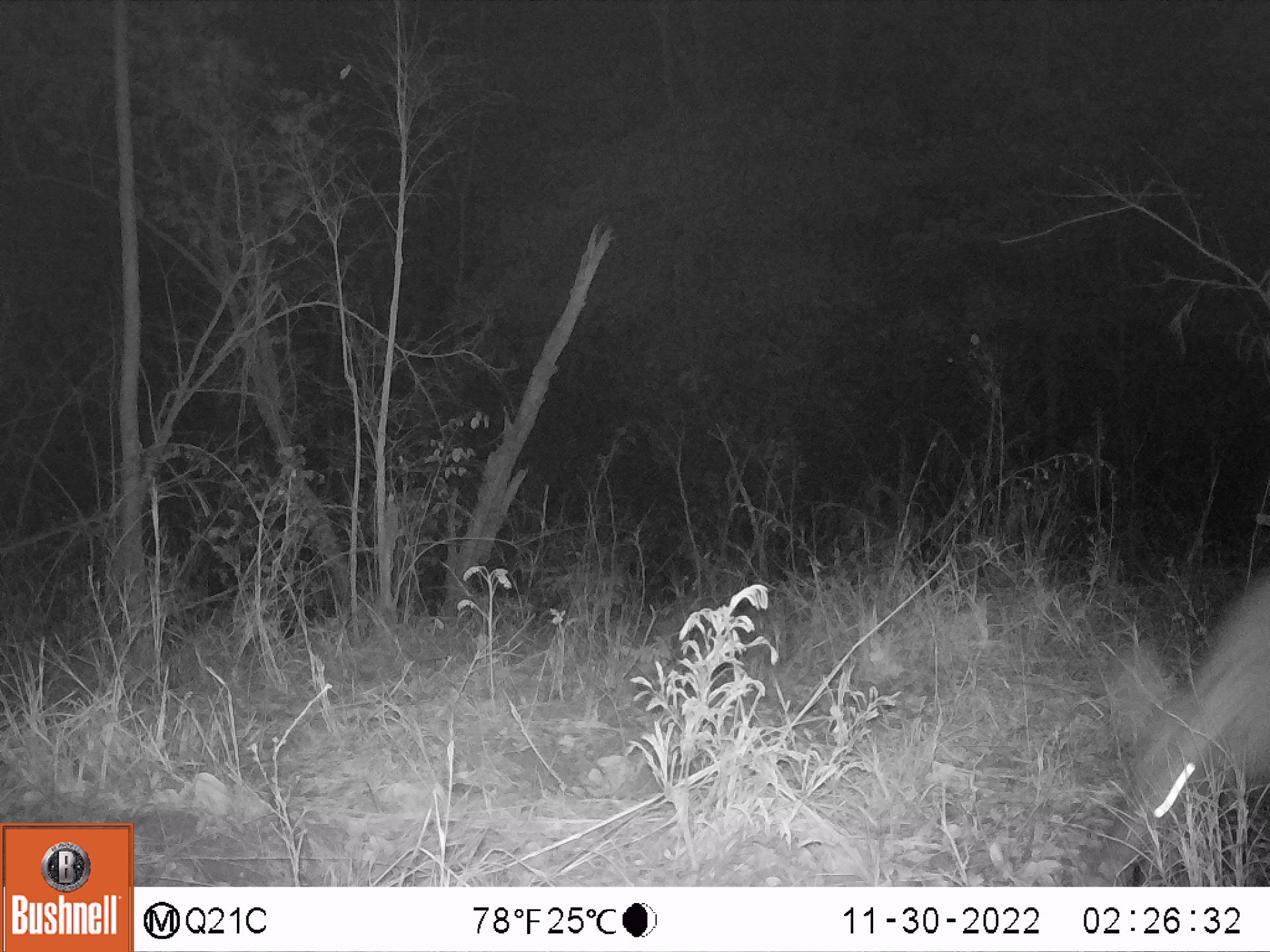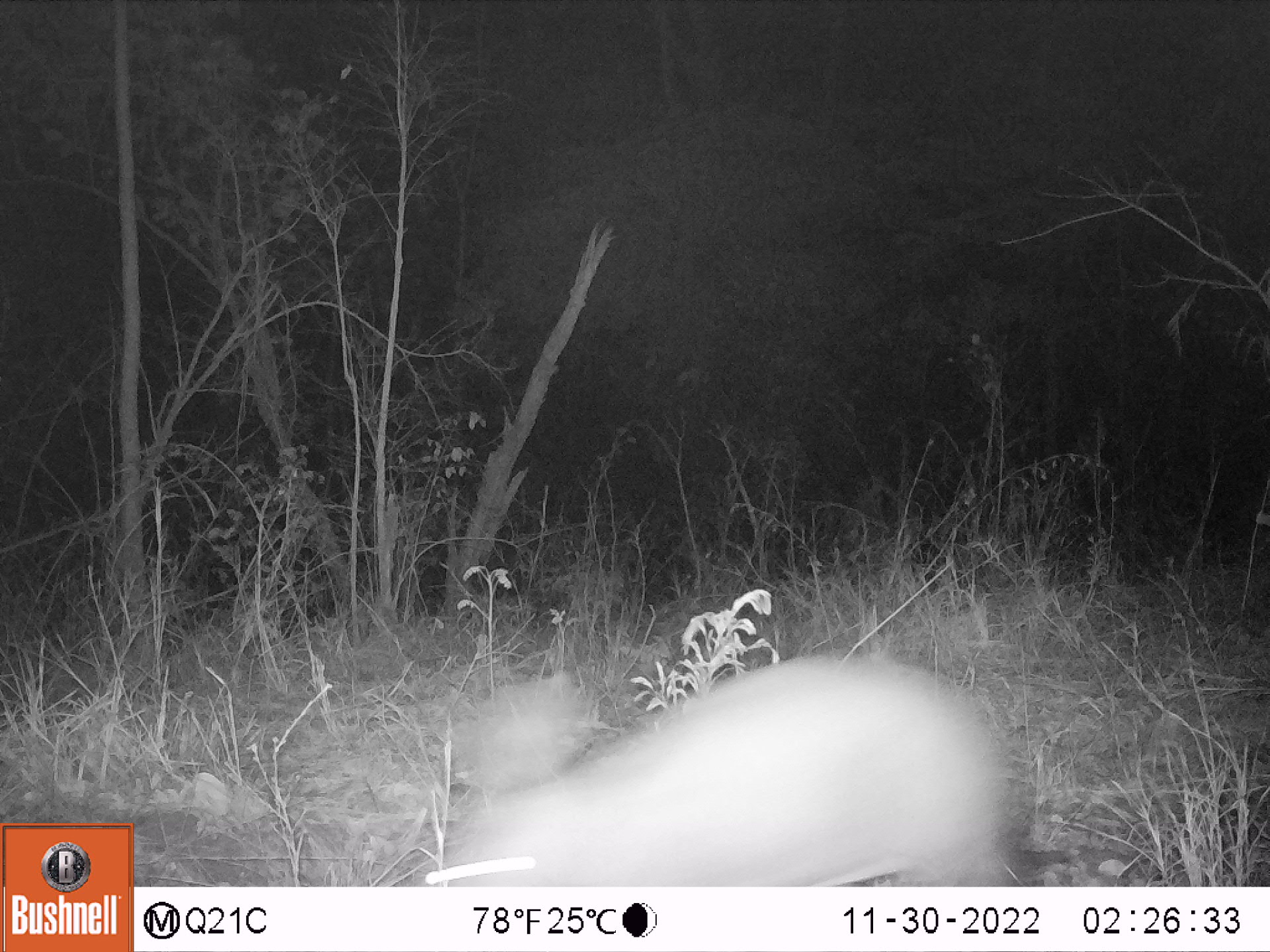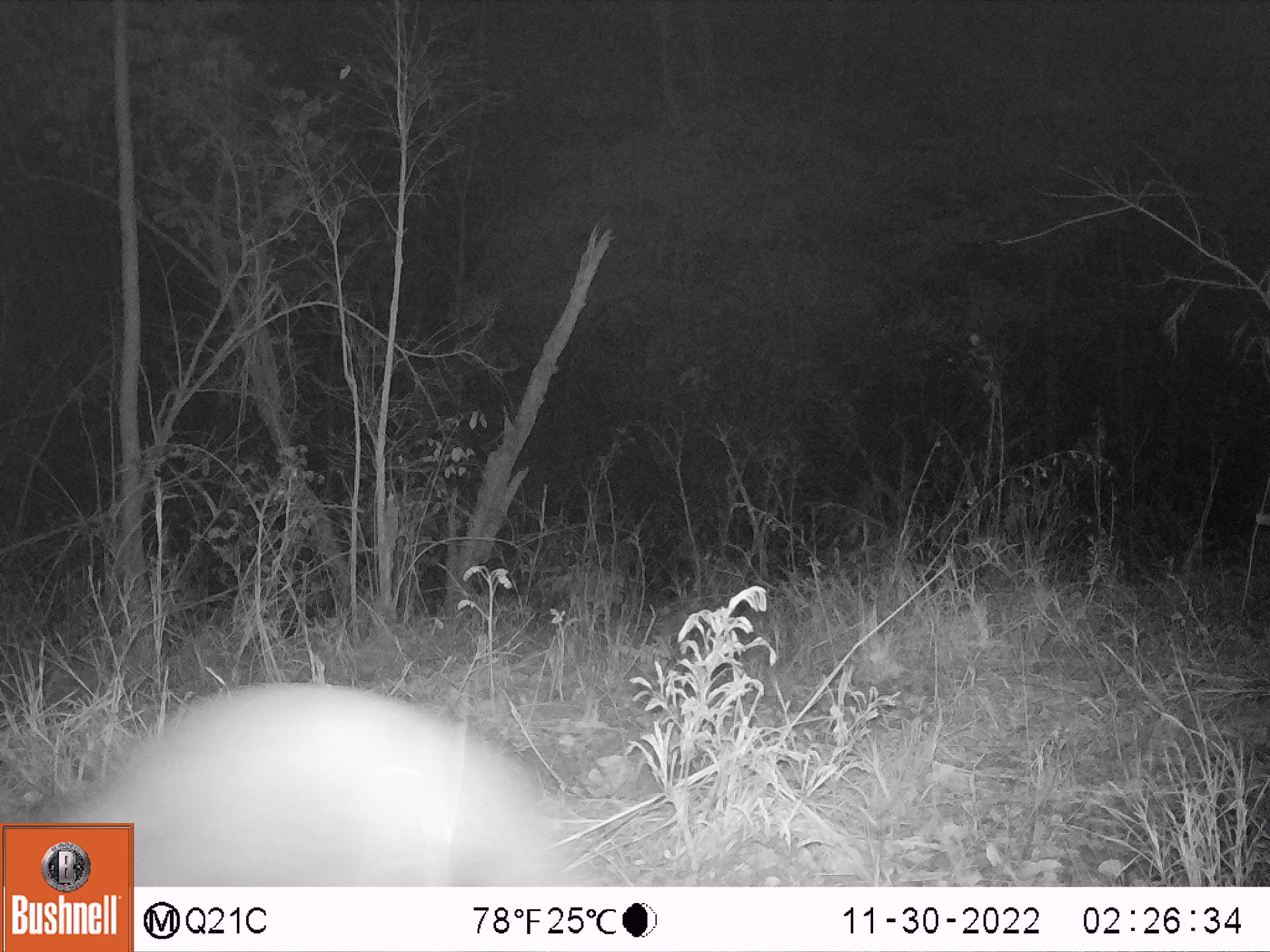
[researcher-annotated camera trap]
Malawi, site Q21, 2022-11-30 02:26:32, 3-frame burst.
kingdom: Animalia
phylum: Chordata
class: Mammalia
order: Tubulidentata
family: Orycteropodidae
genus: Orycteropus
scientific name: Orycteropus afer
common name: aardvark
Aardvark (Orycteropus afer), count 1.